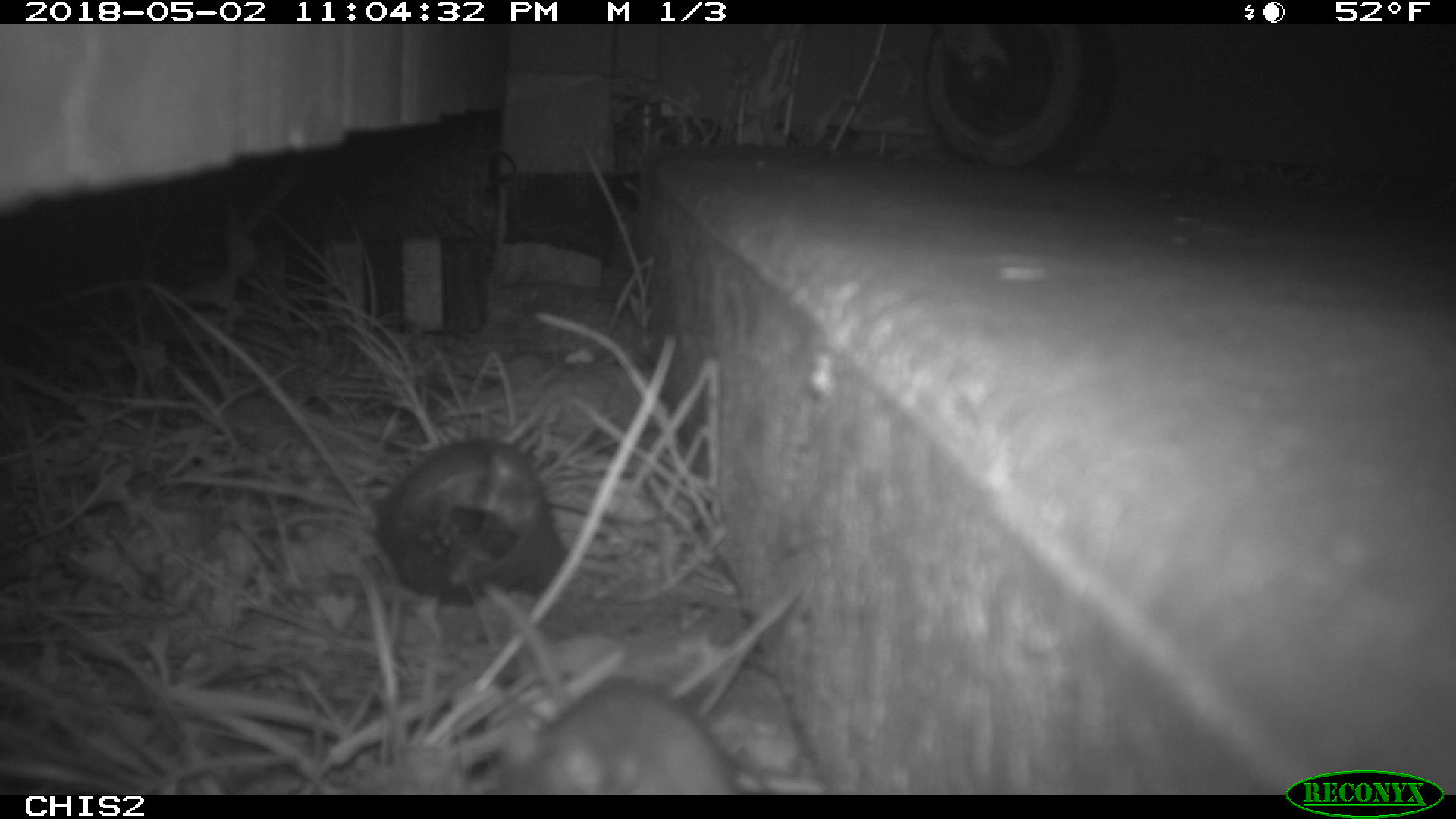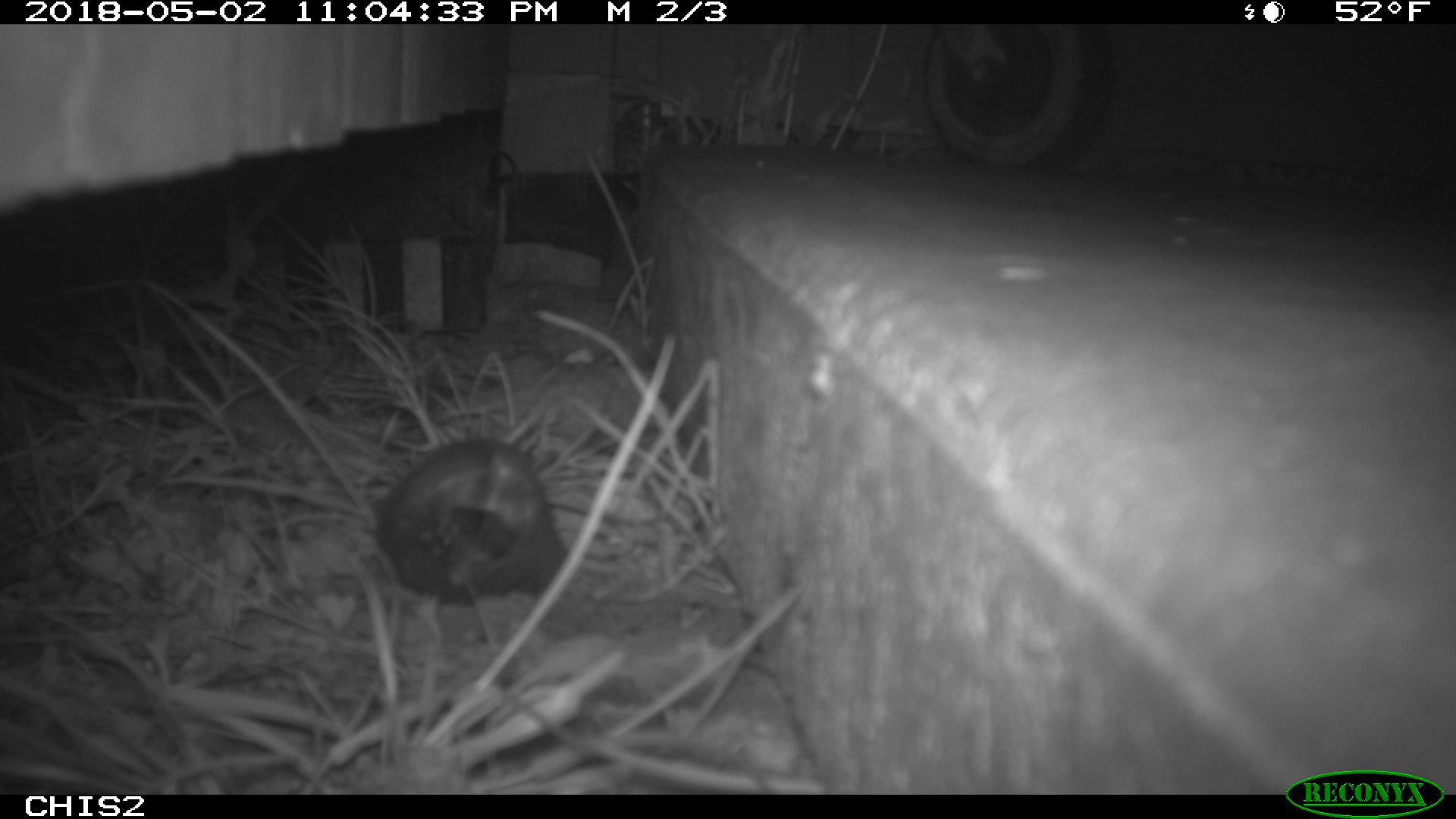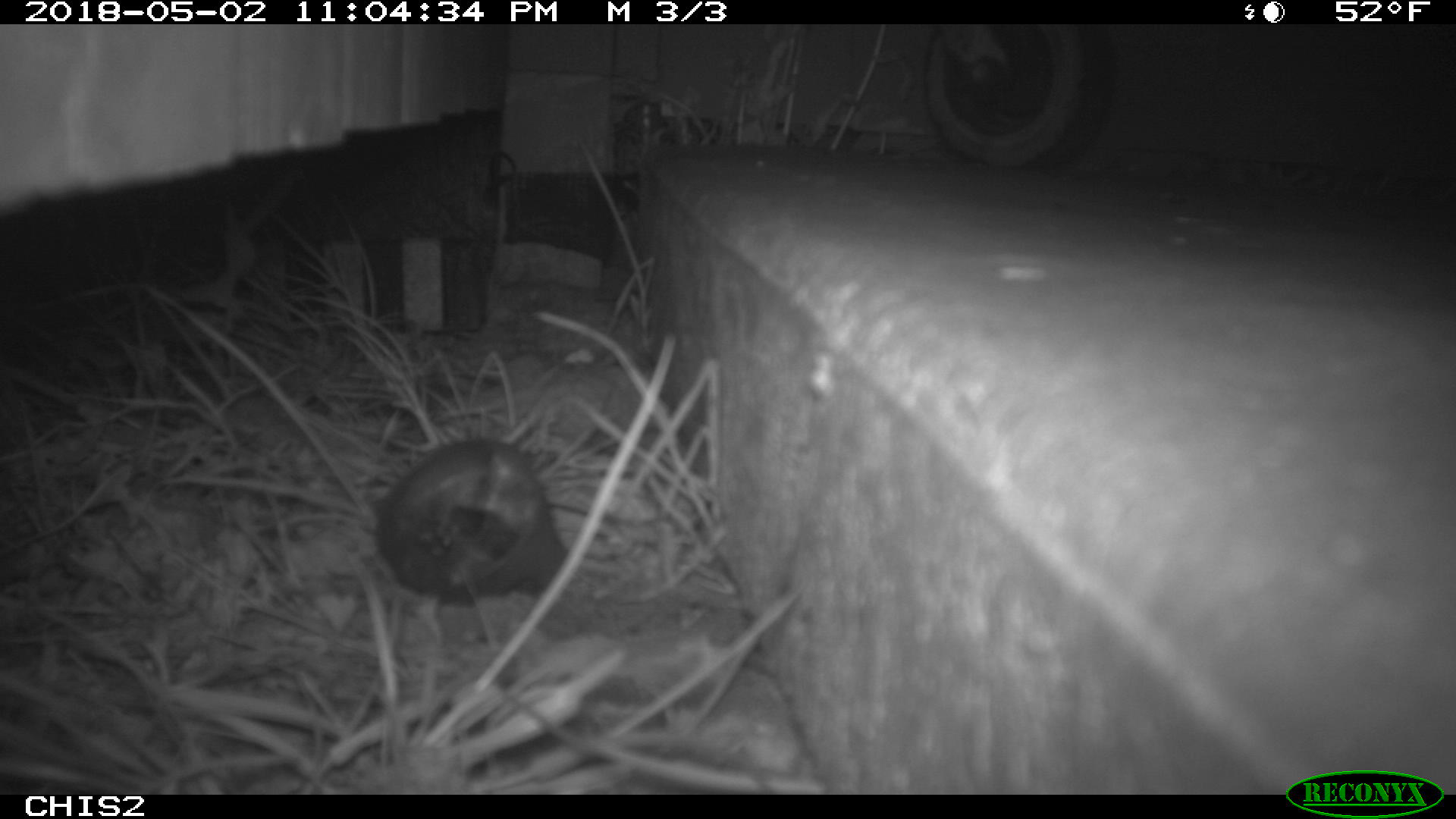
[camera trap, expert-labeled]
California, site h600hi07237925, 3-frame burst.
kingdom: Animalia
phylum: Chordata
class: Mammalia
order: Rodentia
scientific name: Rodentia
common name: rodent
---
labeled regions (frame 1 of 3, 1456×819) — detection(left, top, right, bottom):
rodent: detection(471, 675, 754, 790)